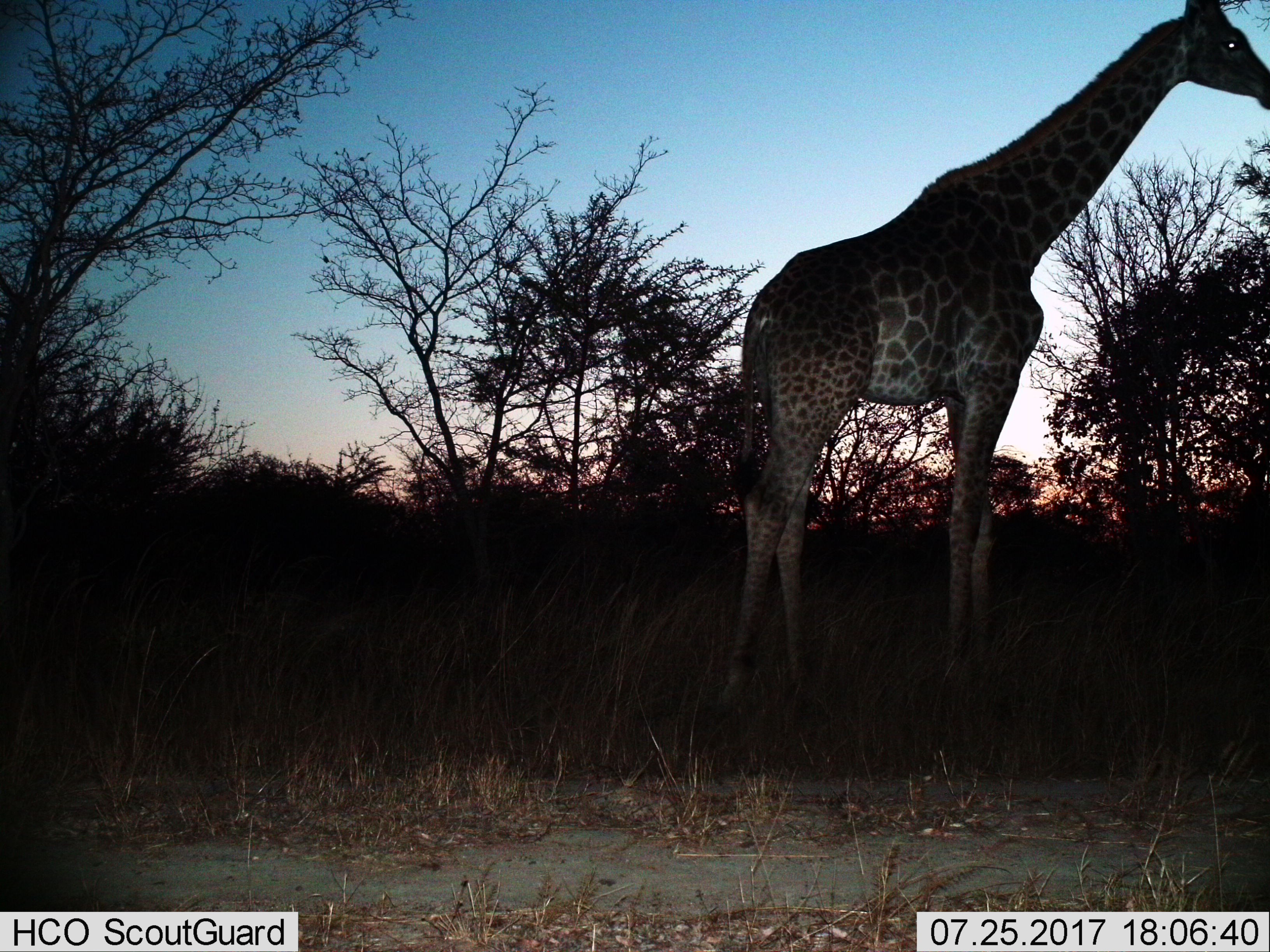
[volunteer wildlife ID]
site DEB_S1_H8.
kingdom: Animalia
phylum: Chordata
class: Mammalia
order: Artiodactyla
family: Giraffidae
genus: Giraffa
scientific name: Giraffa camelopardalis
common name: giraffe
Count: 1.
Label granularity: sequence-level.